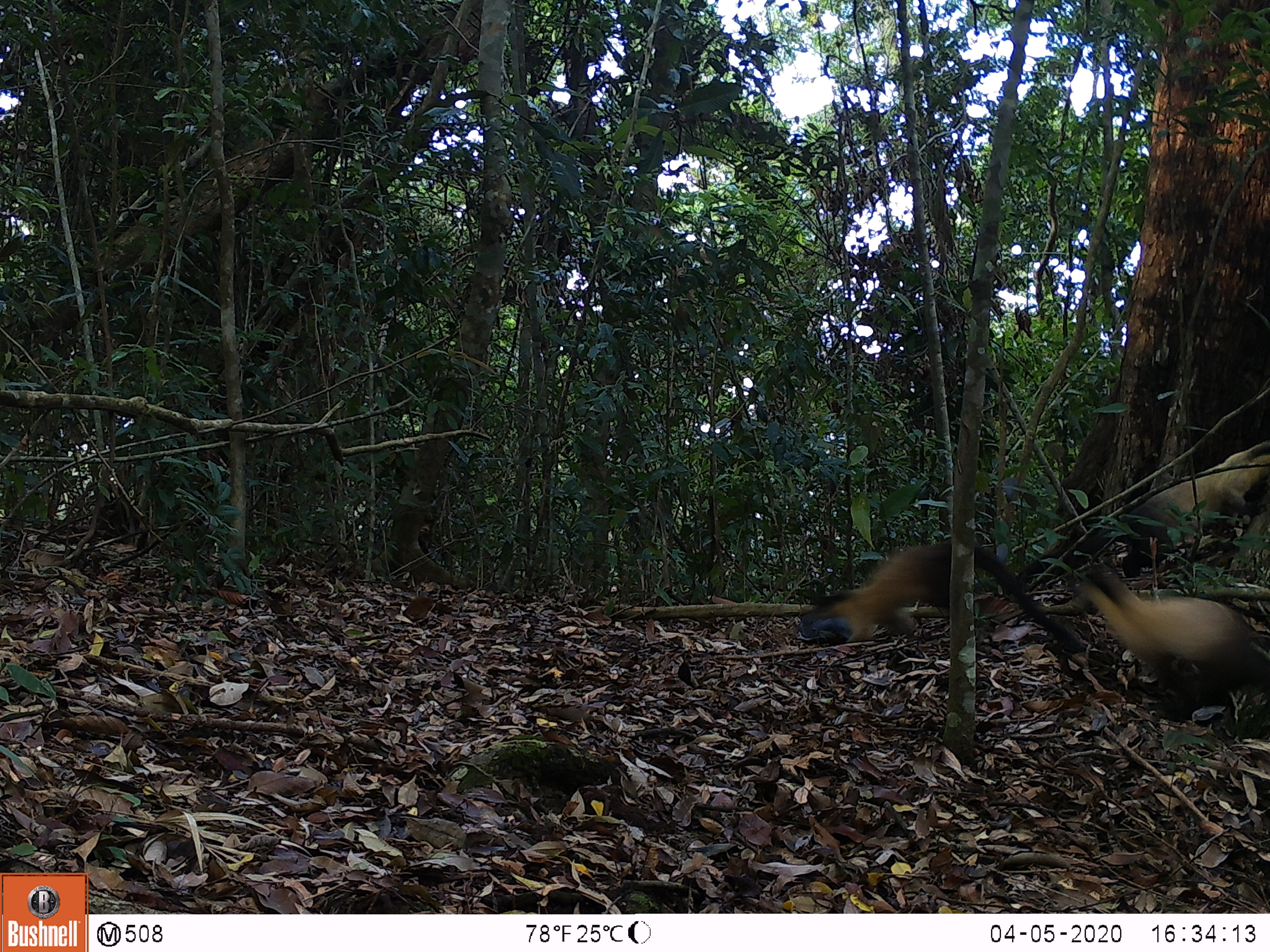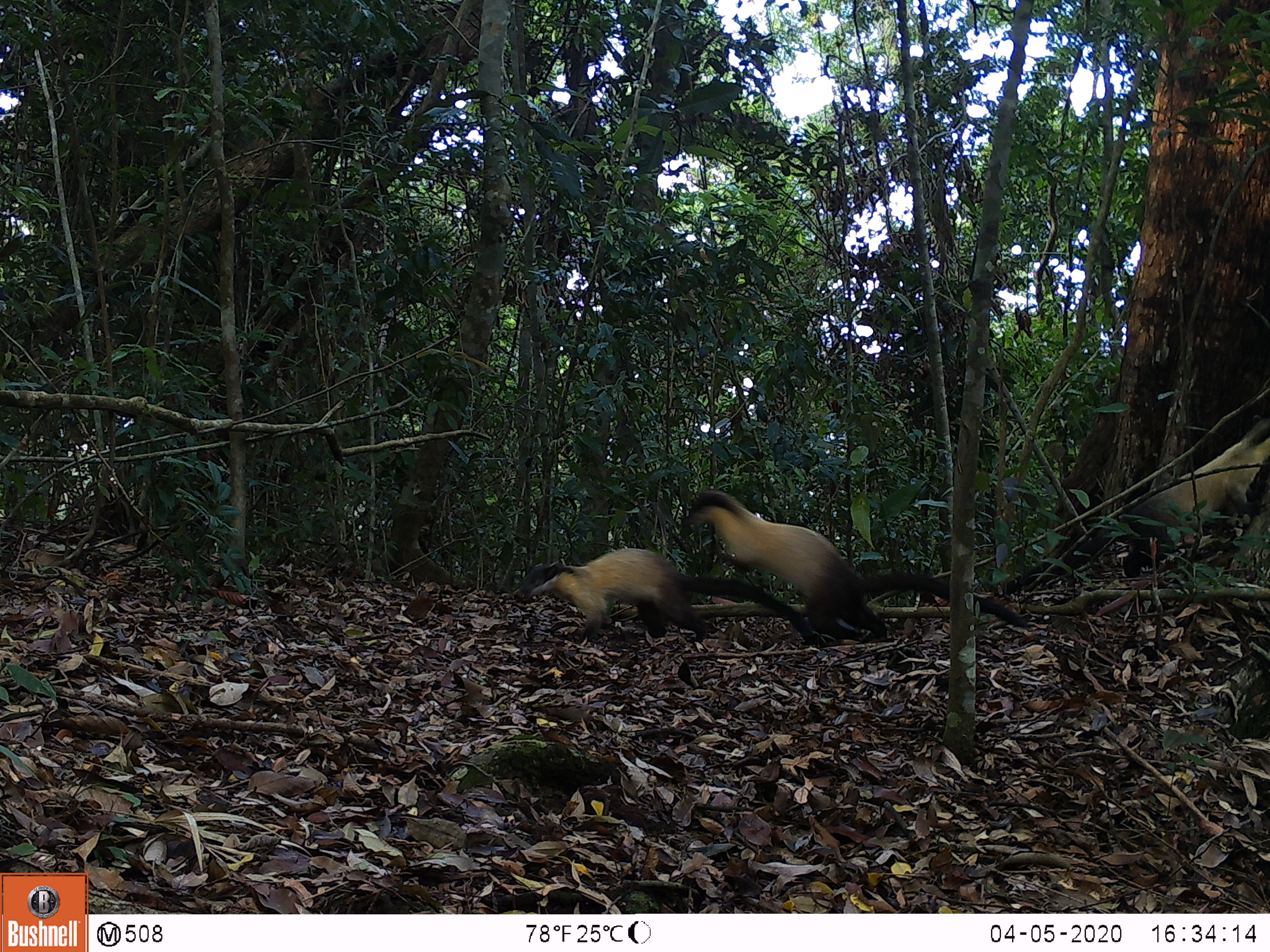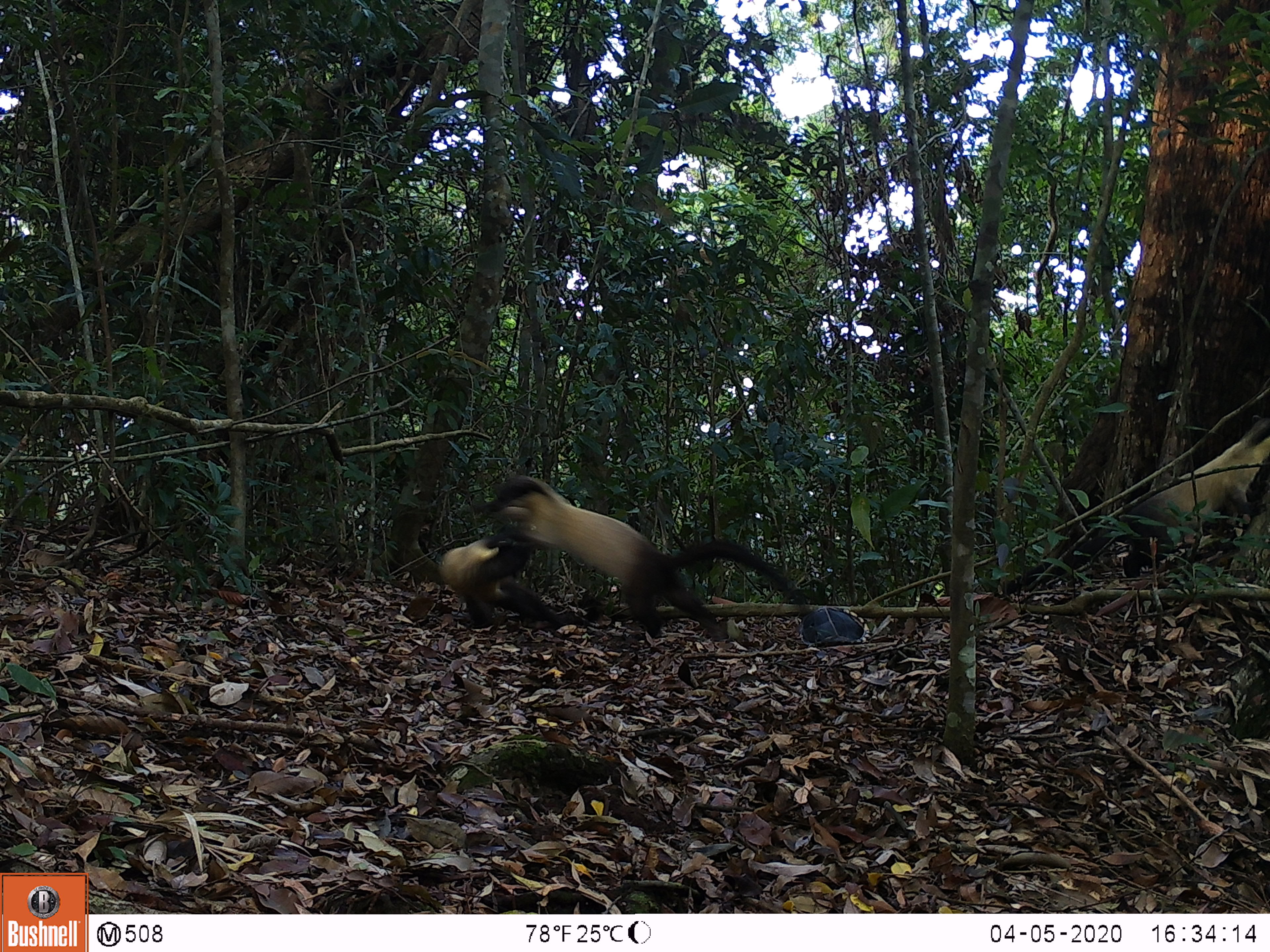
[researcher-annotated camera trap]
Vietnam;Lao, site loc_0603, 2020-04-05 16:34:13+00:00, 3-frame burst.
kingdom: Animalia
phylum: Chordata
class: Mammalia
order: Carnivora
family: Mustelidae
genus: Martes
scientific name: Martes flavigula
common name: yellow-throated marten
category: yellow throated marten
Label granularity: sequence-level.